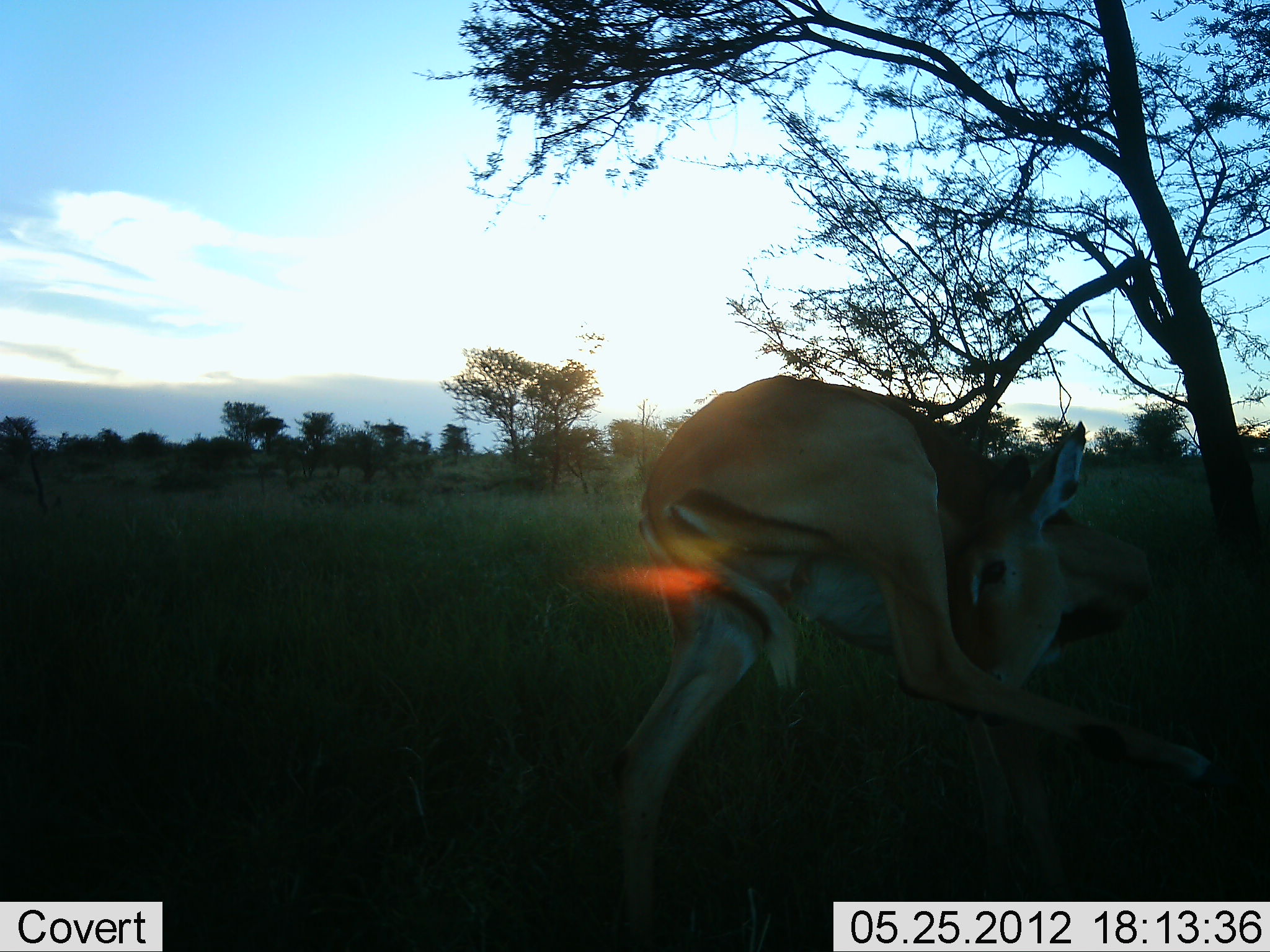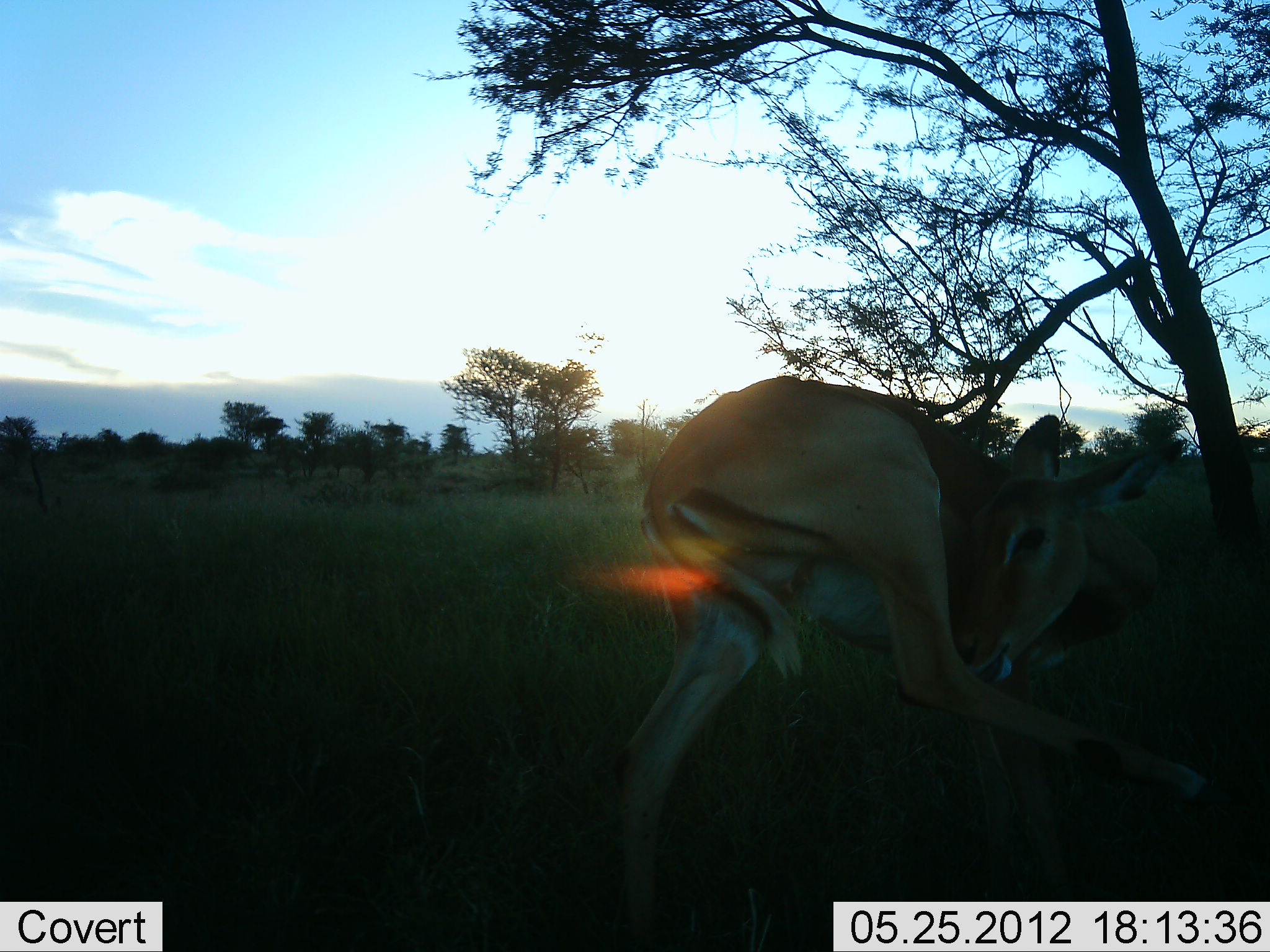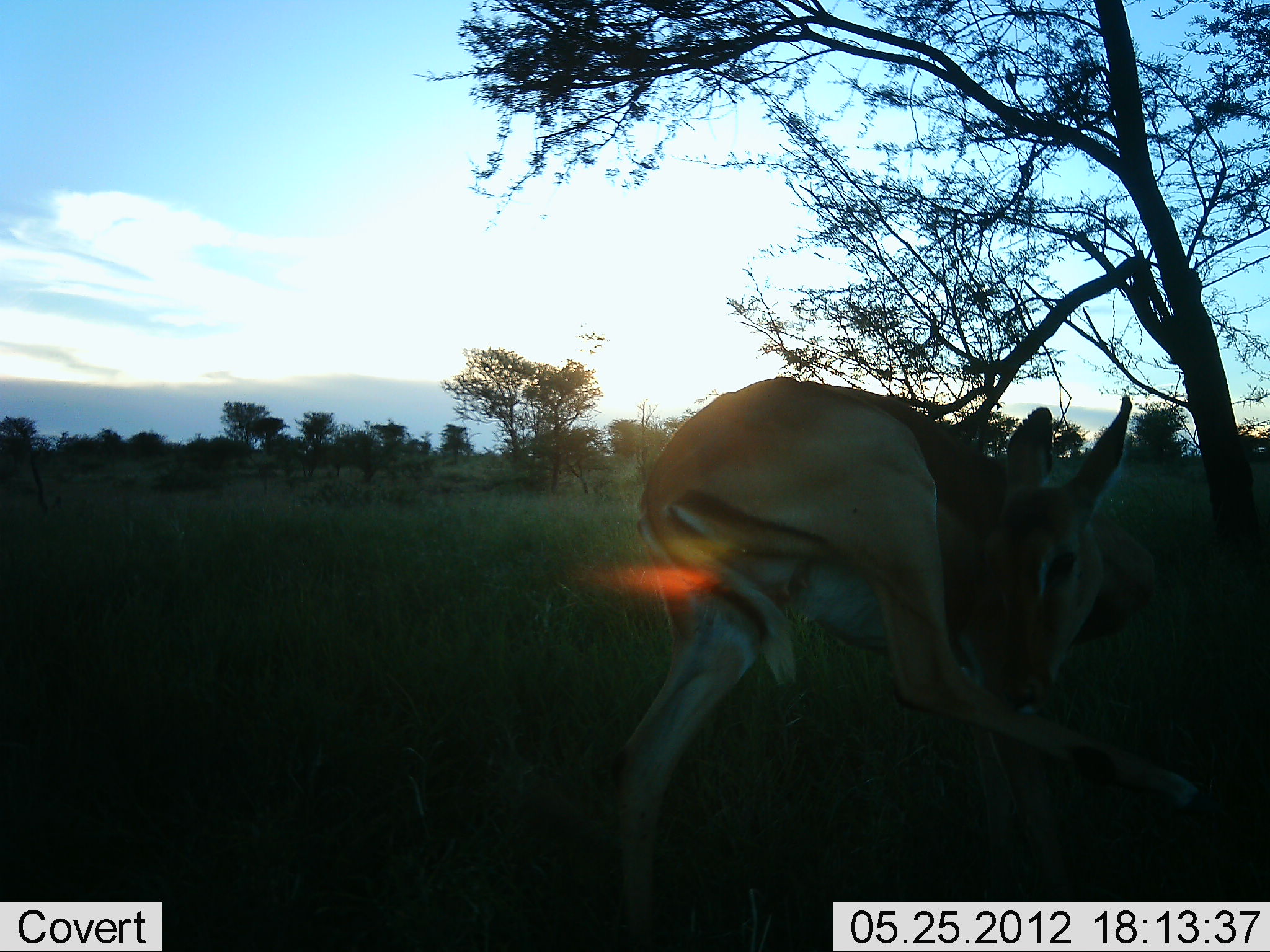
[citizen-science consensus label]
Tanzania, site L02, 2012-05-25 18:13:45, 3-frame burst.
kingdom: Animalia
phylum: Chordata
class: Mammalia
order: Artiodactyla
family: Bovidae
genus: Aepyceros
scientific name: Aepyceros melampus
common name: impala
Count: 1.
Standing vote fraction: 90%.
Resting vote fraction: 0%.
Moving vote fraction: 10%.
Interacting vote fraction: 0%.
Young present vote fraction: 0%.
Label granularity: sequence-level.